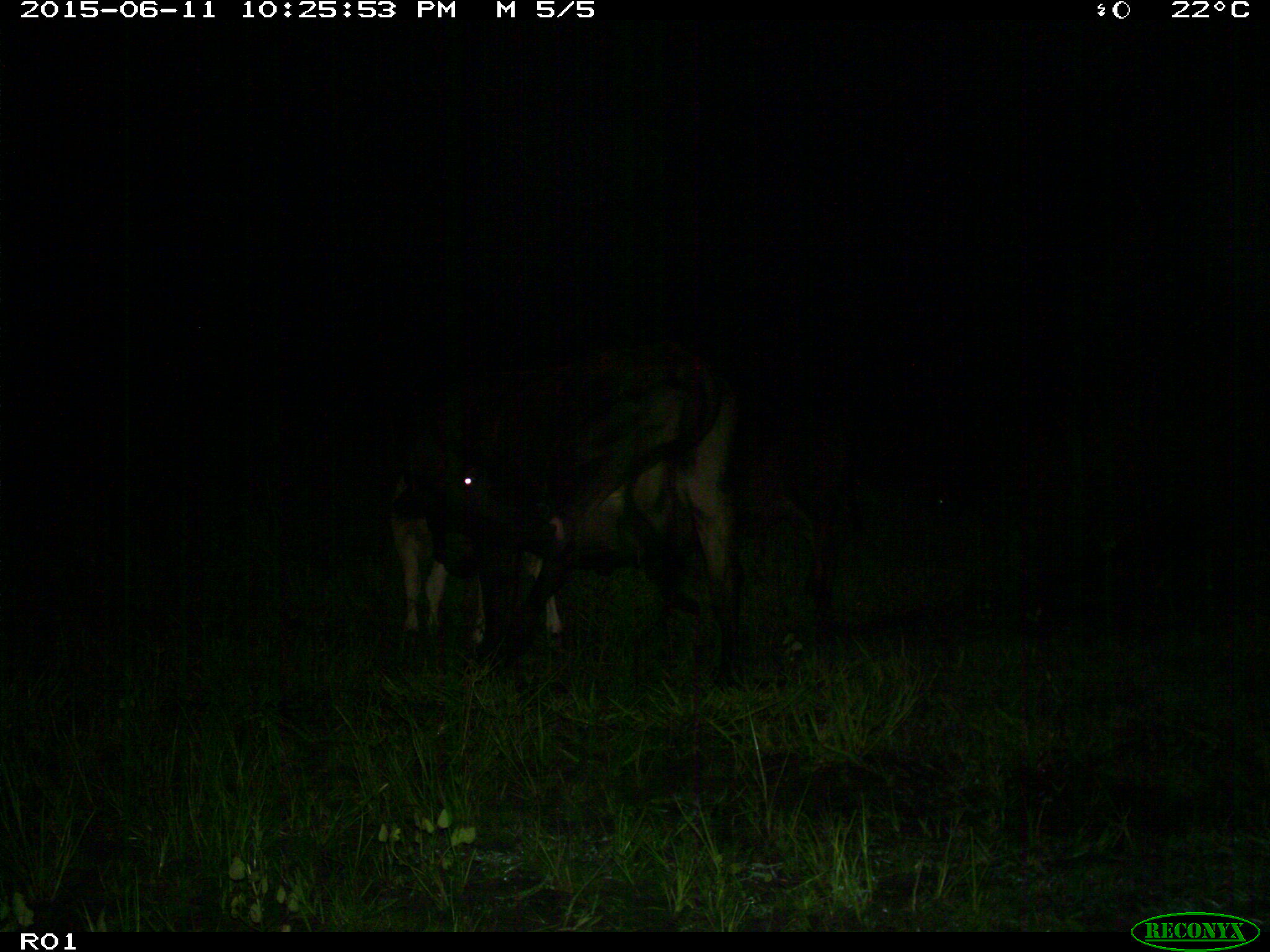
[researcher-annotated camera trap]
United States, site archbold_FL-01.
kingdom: Animalia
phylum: Chordata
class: Mammalia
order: Artiodactyla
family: Bovidae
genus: Bos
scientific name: Bos taurus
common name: domestic cow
Bos taurus (domestic cow).